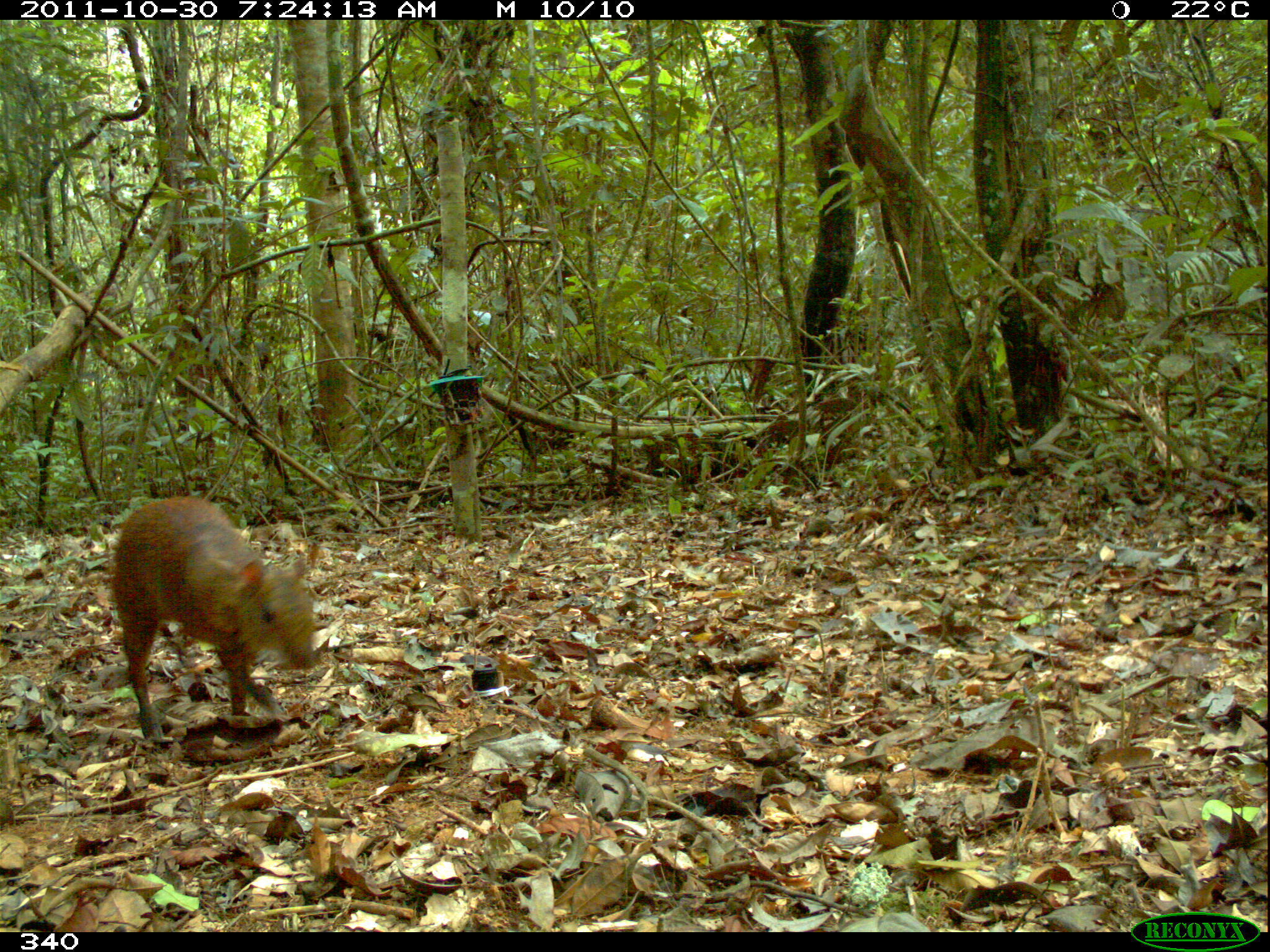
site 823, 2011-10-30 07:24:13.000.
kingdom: Animalia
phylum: Chordata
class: Mammalia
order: Rodentia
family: Dasyproctidae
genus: Dasyprocta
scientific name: Dasyprocta punctata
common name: central american agouti